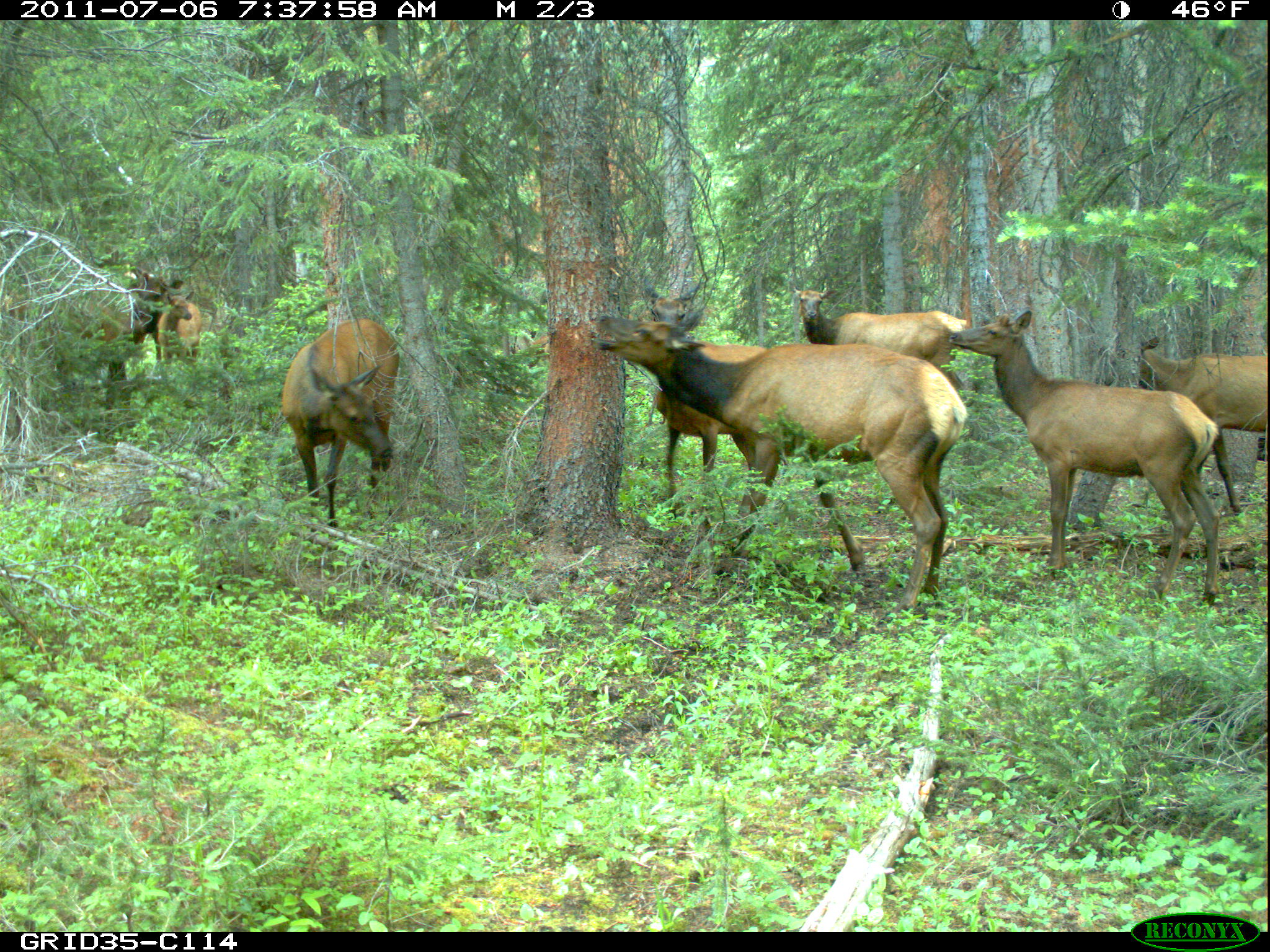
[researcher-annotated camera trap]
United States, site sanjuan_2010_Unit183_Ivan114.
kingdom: Animalia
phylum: Chordata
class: Mammalia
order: Artiodactyla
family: Cervidae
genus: Cervus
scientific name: Cervus elaphus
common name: red deer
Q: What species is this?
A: Cervus elaphus (red deer).